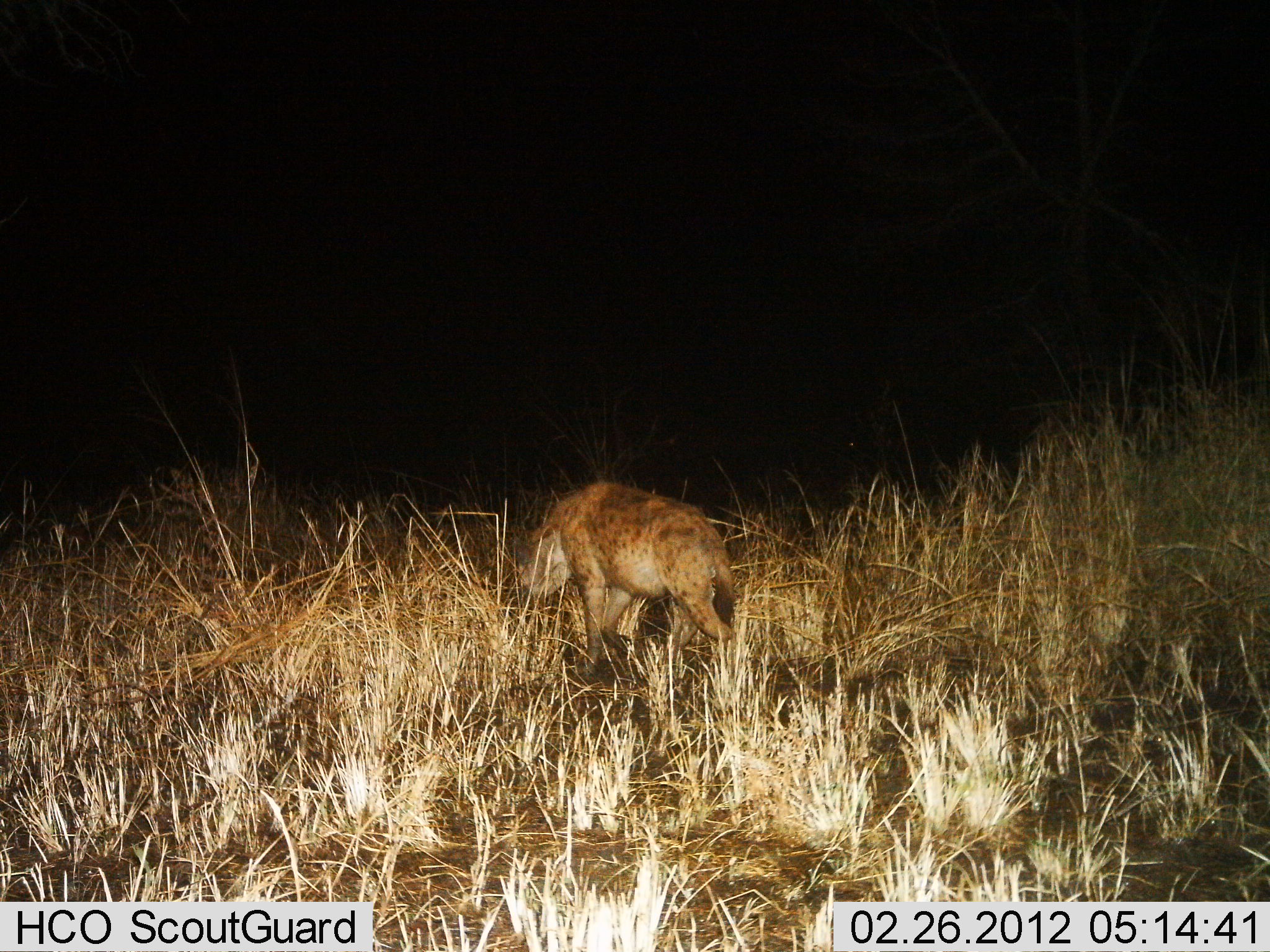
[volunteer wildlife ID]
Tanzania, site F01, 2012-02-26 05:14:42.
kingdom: Animalia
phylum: Chordata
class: Mammalia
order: Carnivora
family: Hyaenidae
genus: Crocuta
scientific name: Crocuta crocuta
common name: spotted hyena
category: hyenaspotted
Hyenaspotted (spotted hyena) (Crocuta crocuta), count 1. Behavior (volunteer vote fractions): standing 13%, resting 0%, moving 87%, interacting 0%. Young present (vote fraction): 0%. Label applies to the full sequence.